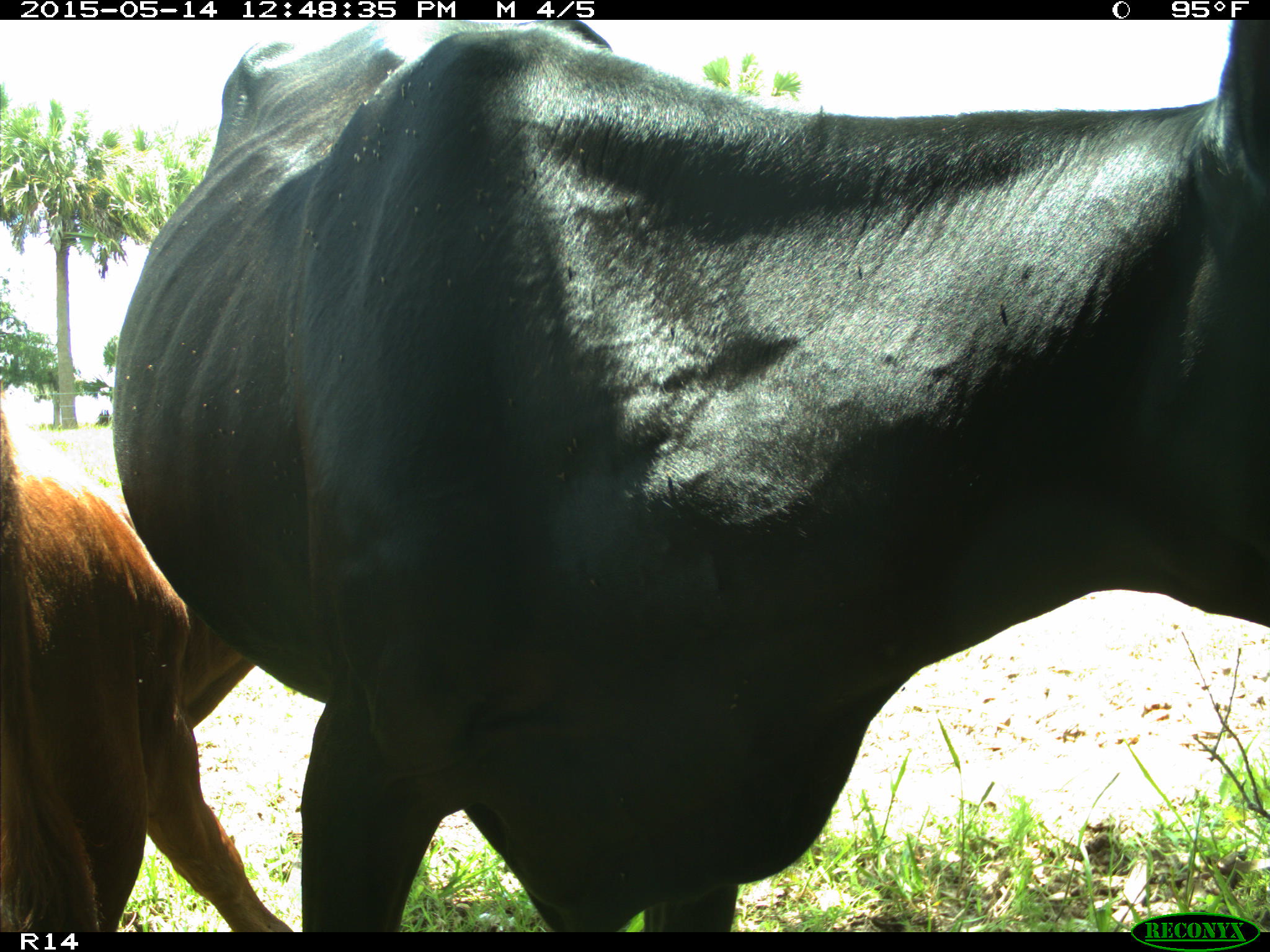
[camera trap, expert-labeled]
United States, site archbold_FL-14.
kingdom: Animalia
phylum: Chordata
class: Mammalia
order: Artiodactyla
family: Bovidae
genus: Bos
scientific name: Bos taurus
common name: domestic cow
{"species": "Bos taurus (domestic cow)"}